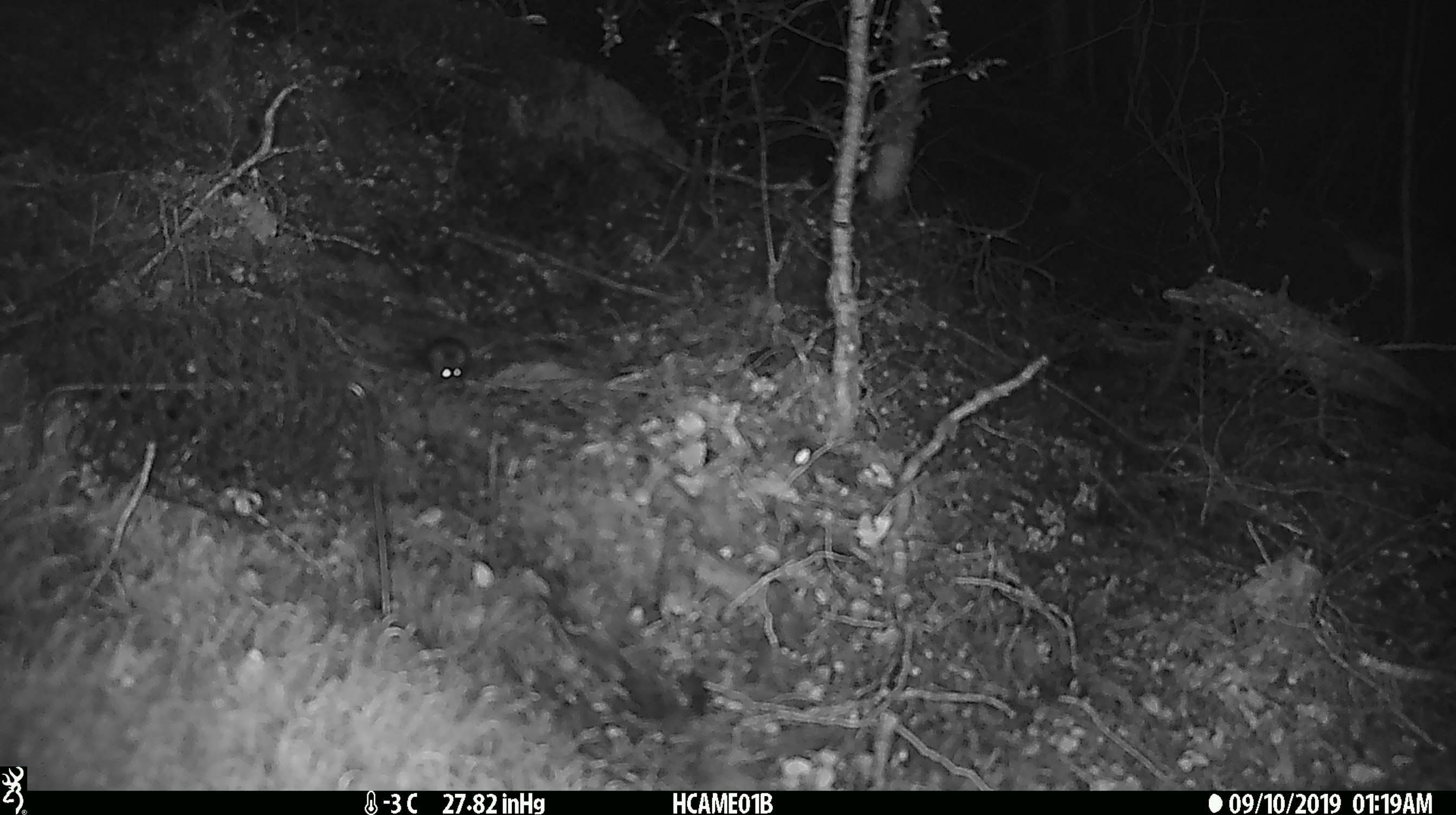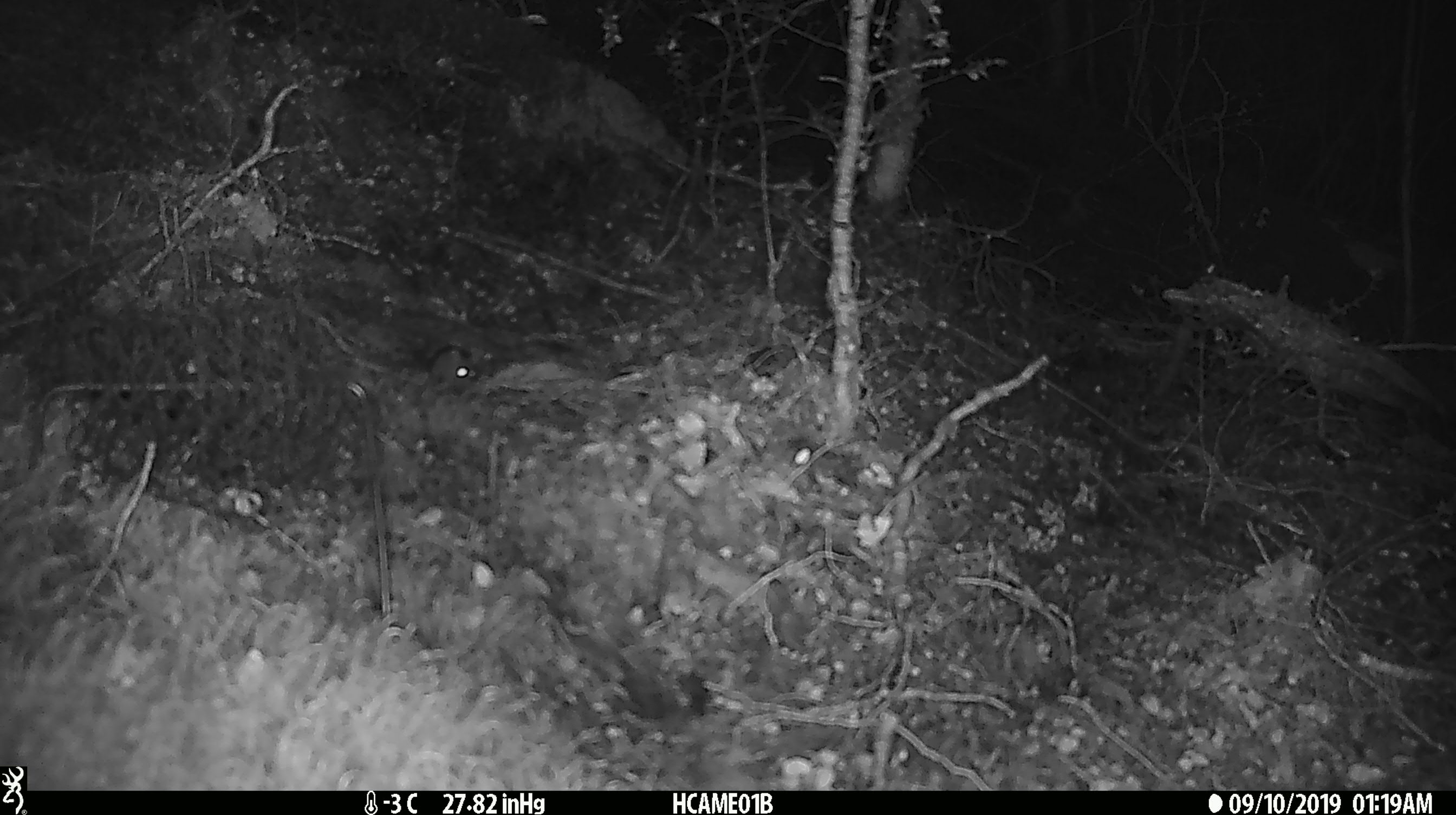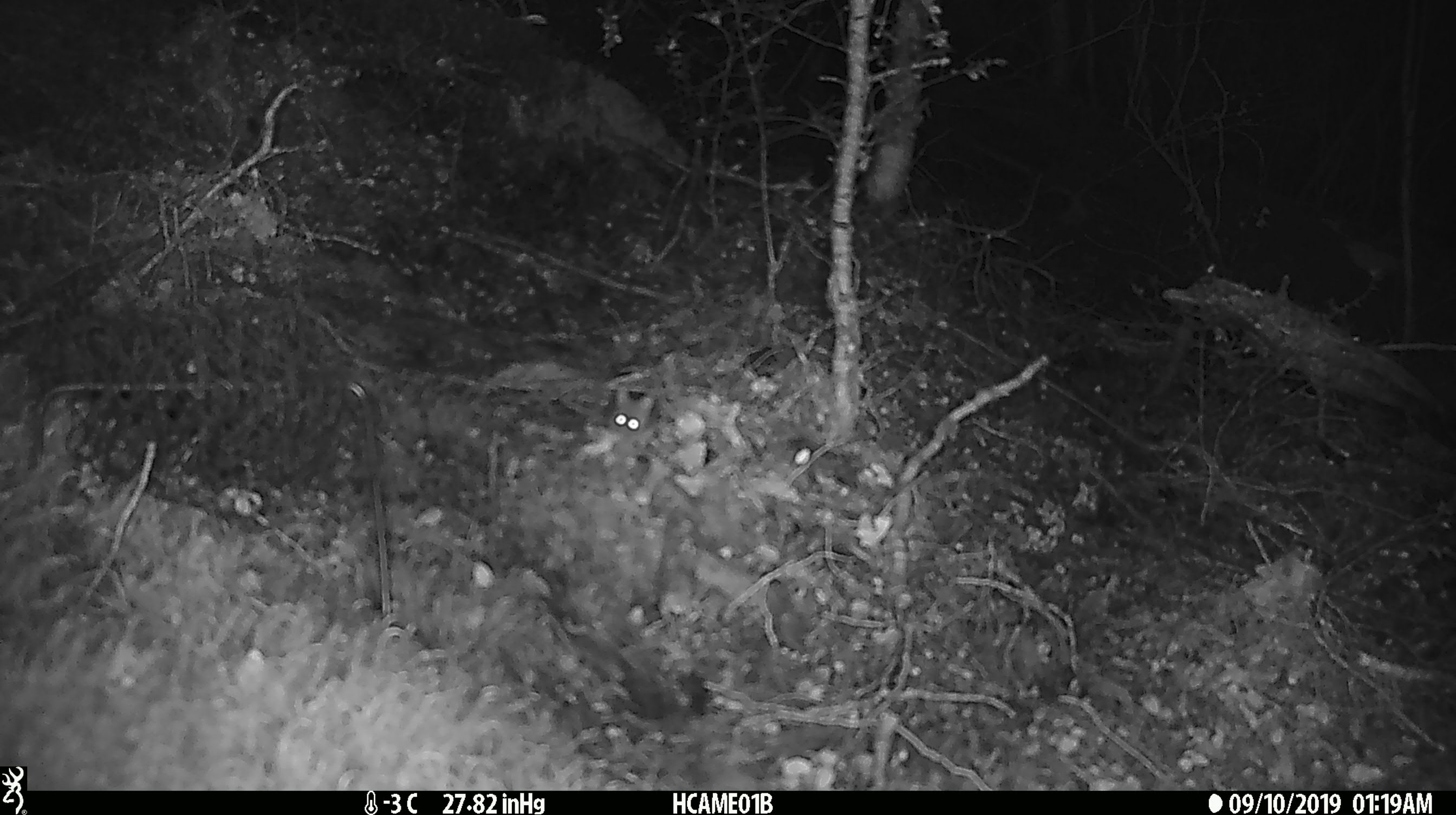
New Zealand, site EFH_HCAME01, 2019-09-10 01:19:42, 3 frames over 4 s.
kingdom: Animalia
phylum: Chordata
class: Mammalia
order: Rodentia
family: Muridae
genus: Mus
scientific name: Mus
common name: mouse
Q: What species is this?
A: Mouse (Mus).